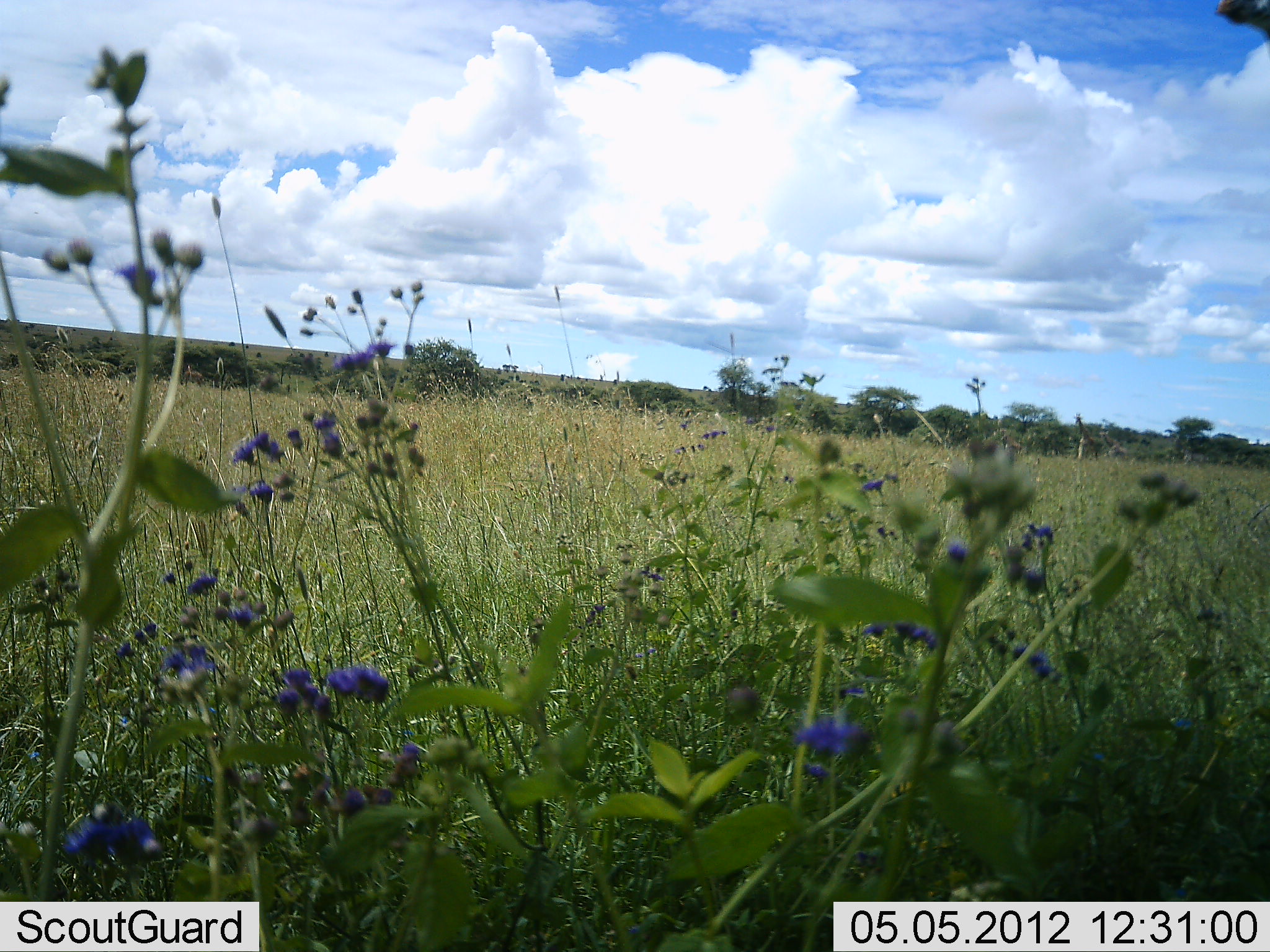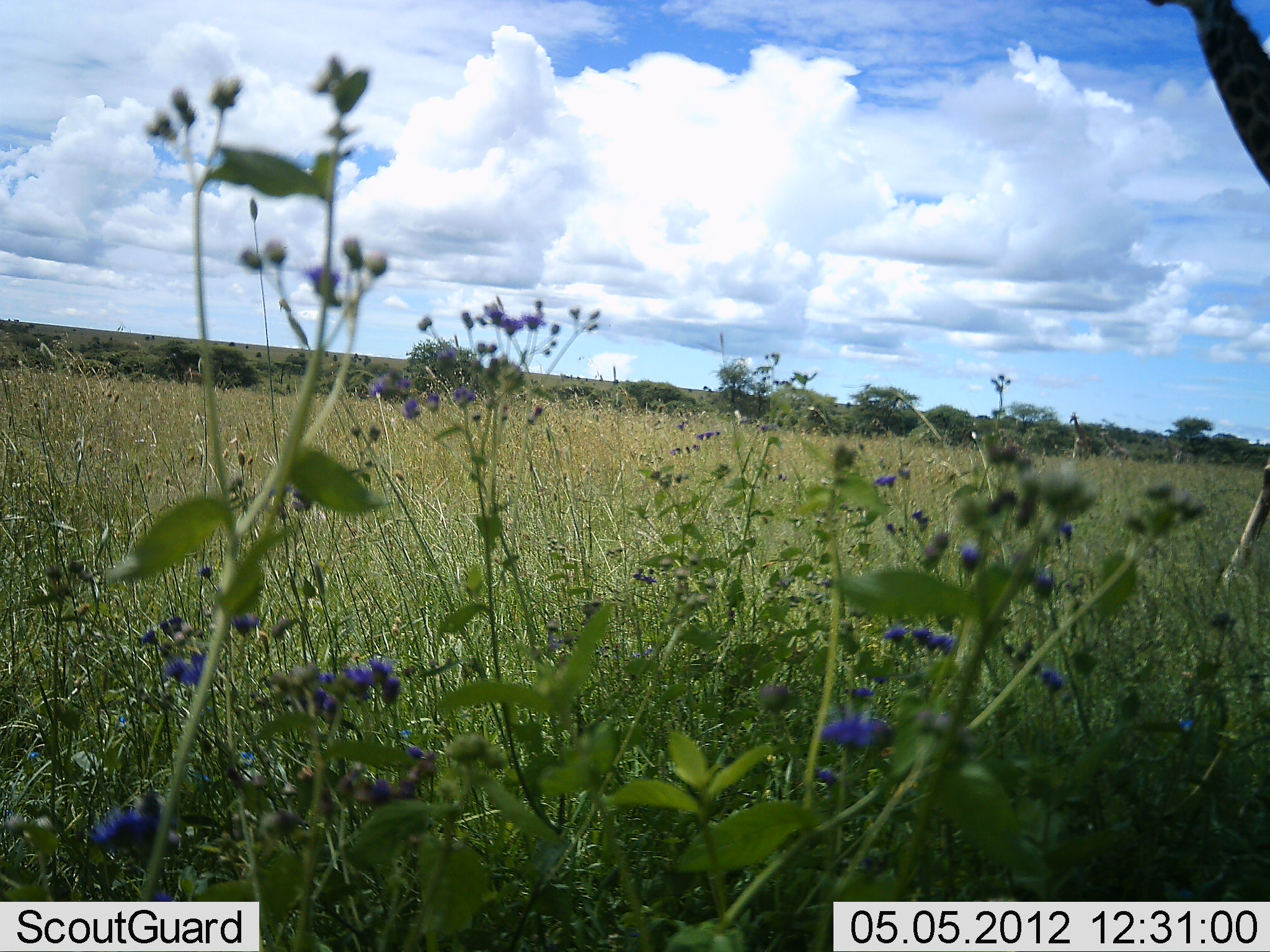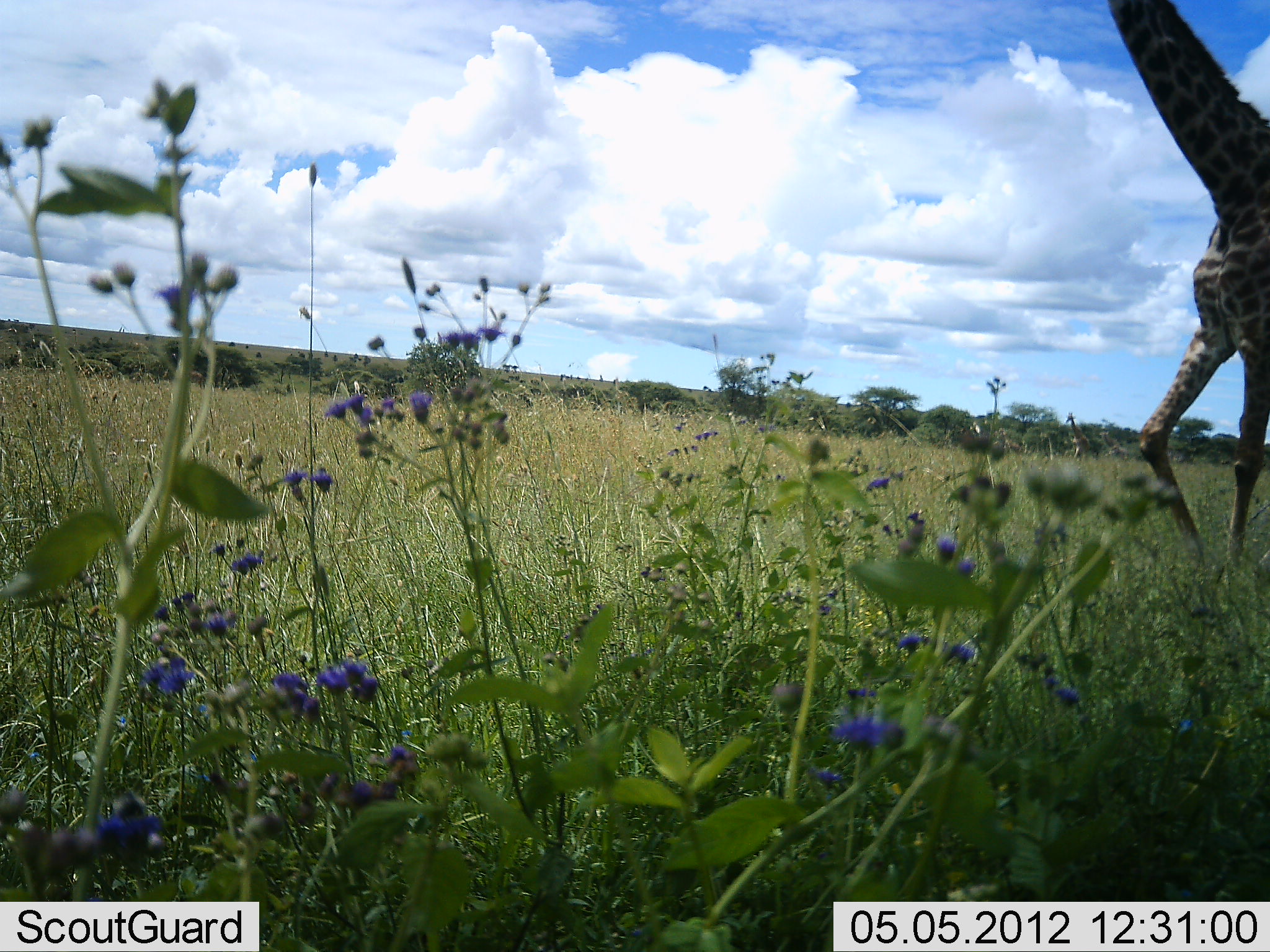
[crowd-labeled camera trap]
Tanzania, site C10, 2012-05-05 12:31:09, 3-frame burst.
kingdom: Animalia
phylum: Chordata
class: Mammalia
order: Artiodactyla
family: Giraffidae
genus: Giraffa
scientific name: Giraffa camelopardalis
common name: giraffe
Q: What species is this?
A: Giraffe (Giraffa camelopardalis).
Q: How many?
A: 1.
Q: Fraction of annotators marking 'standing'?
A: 6%.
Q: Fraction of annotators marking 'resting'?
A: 0%.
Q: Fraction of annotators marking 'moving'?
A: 100%.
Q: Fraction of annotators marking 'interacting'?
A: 0%.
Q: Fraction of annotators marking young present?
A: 0%.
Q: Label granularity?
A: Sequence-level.